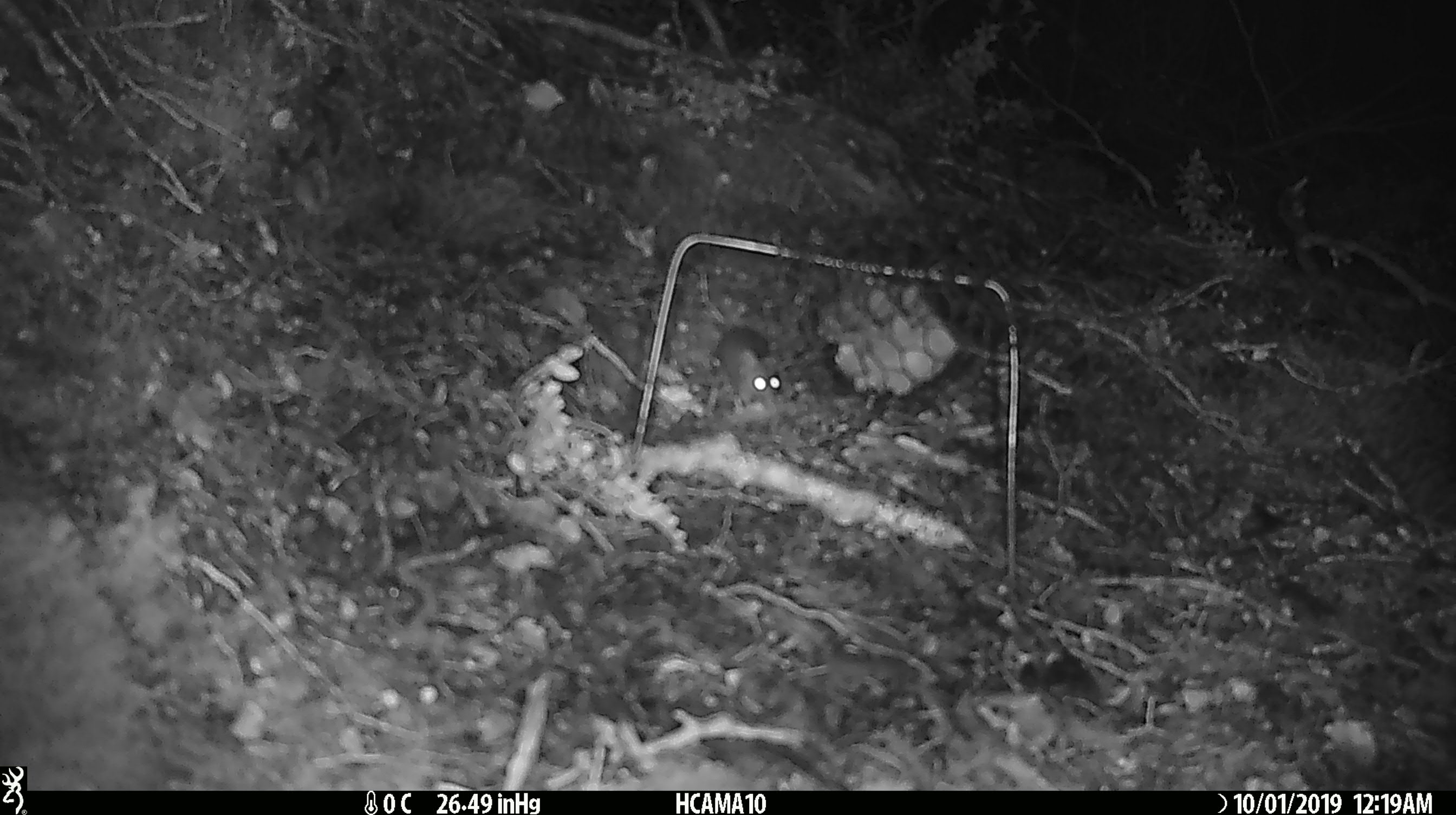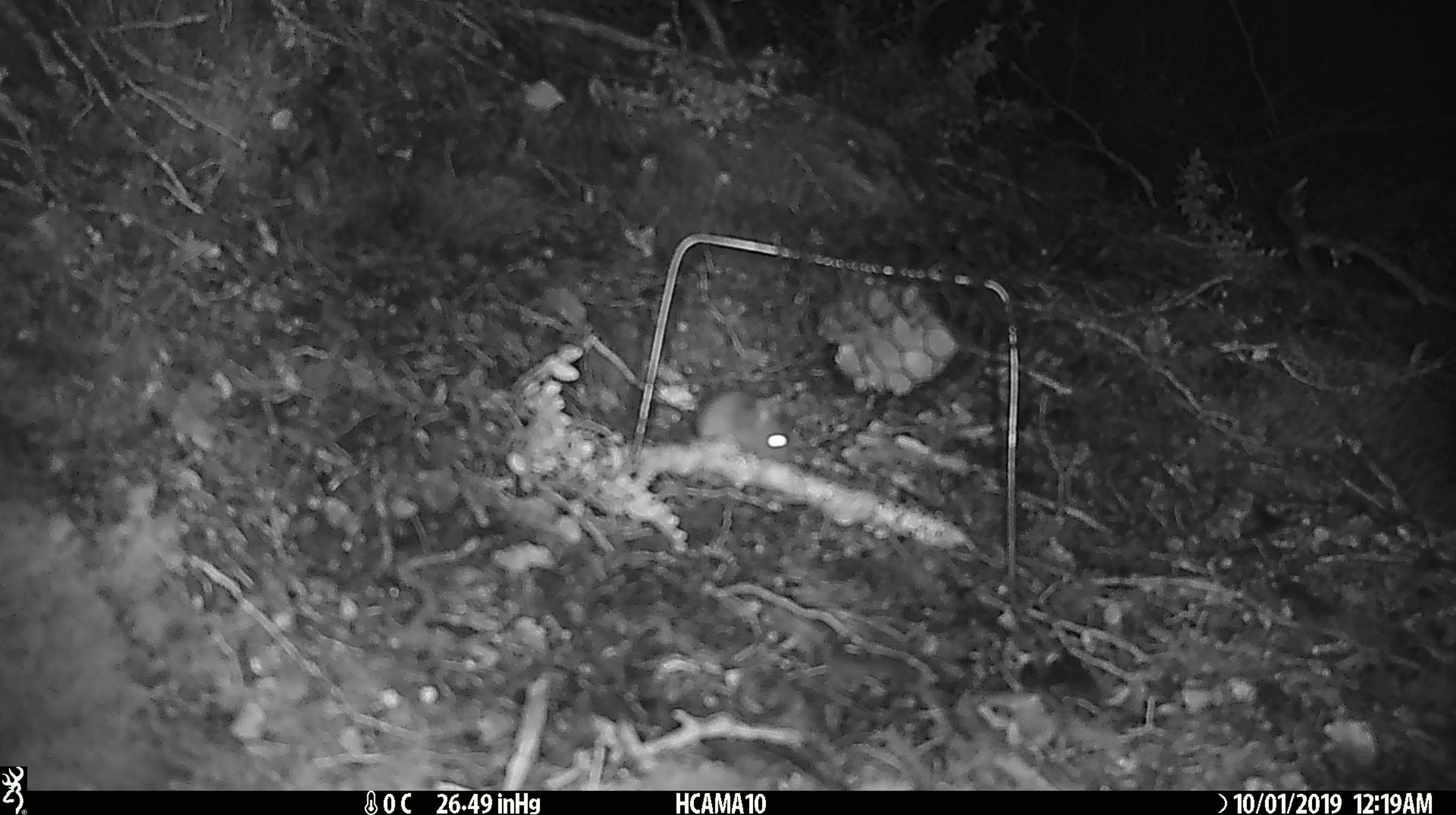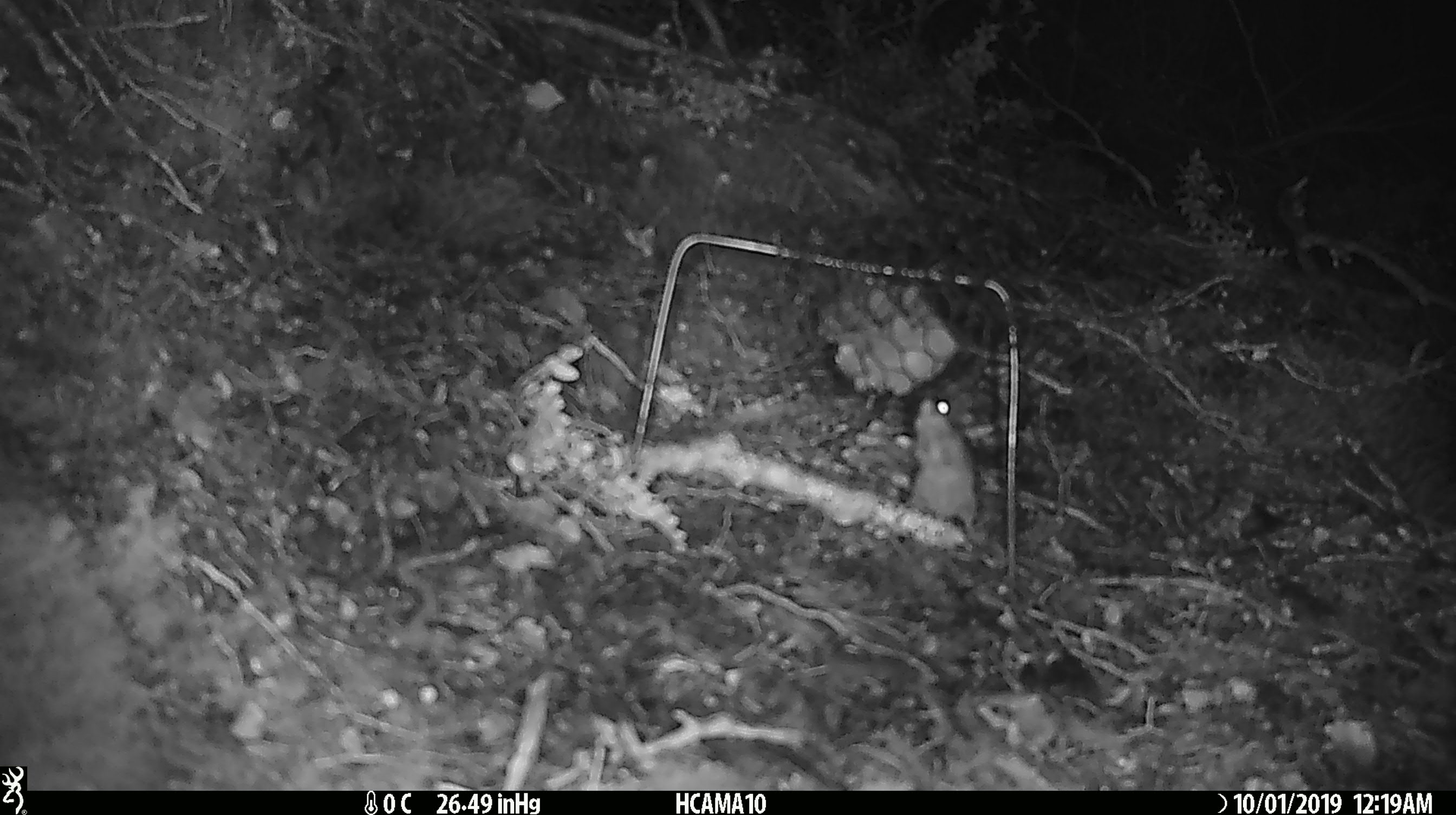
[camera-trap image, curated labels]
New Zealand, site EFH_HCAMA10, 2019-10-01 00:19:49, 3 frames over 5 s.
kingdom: Animalia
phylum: Chordata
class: Mammalia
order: Rodentia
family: Muridae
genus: Mus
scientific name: Mus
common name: mouse